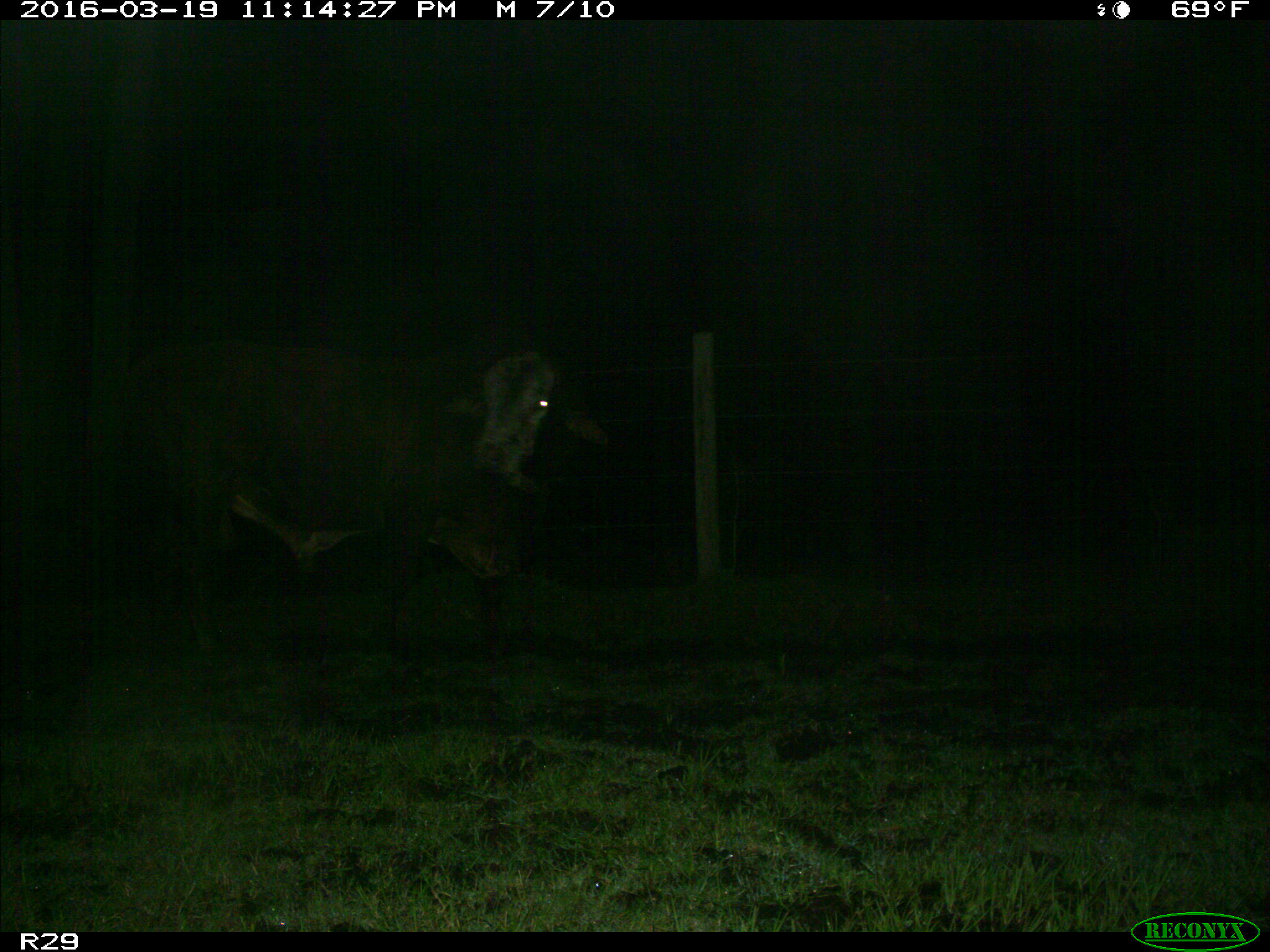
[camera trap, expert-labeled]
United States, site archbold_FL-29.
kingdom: Animalia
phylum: Chordata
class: Mammalia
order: Artiodactyla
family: Bovidae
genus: Bos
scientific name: Bos taurus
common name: domestic cow